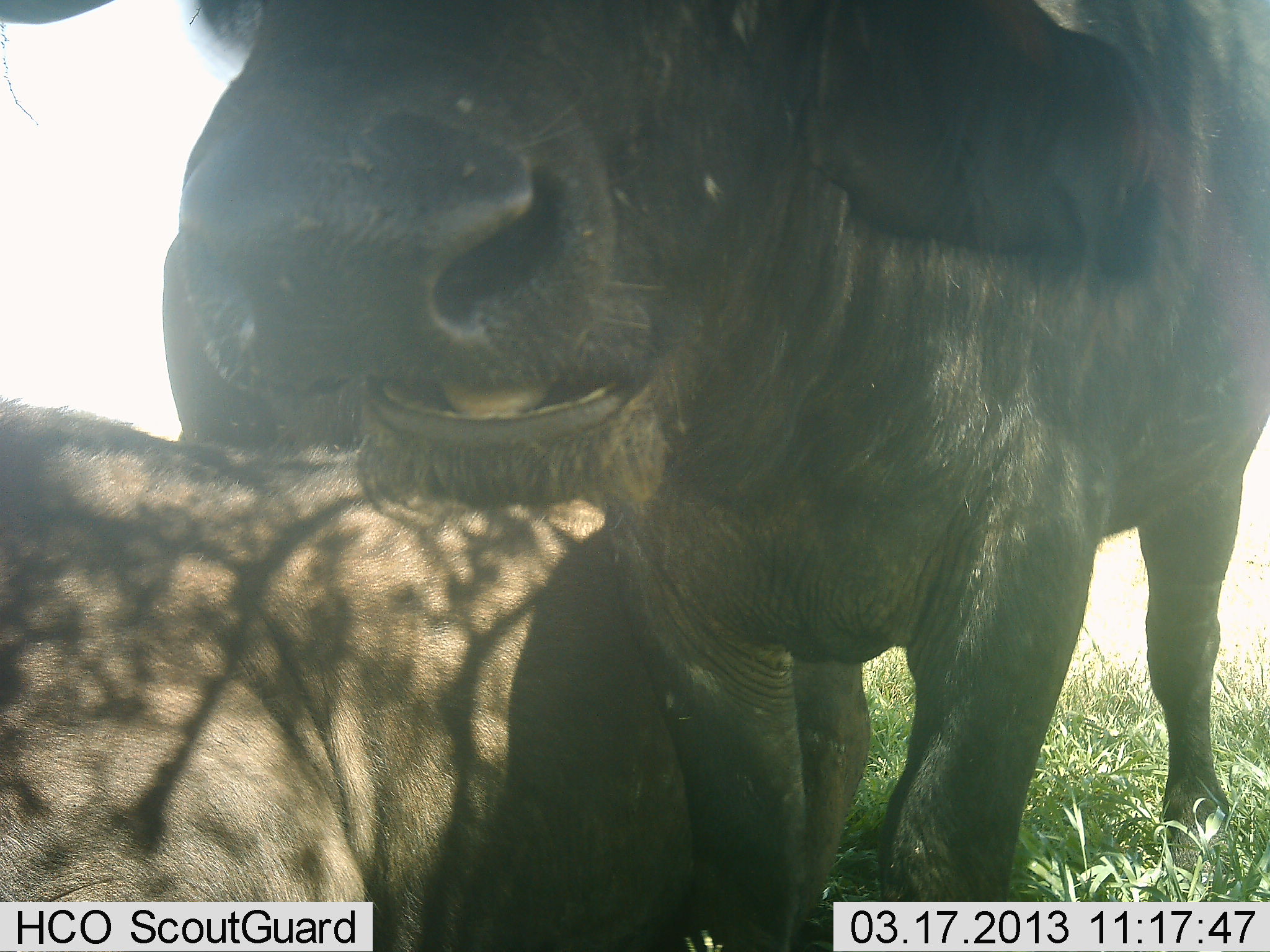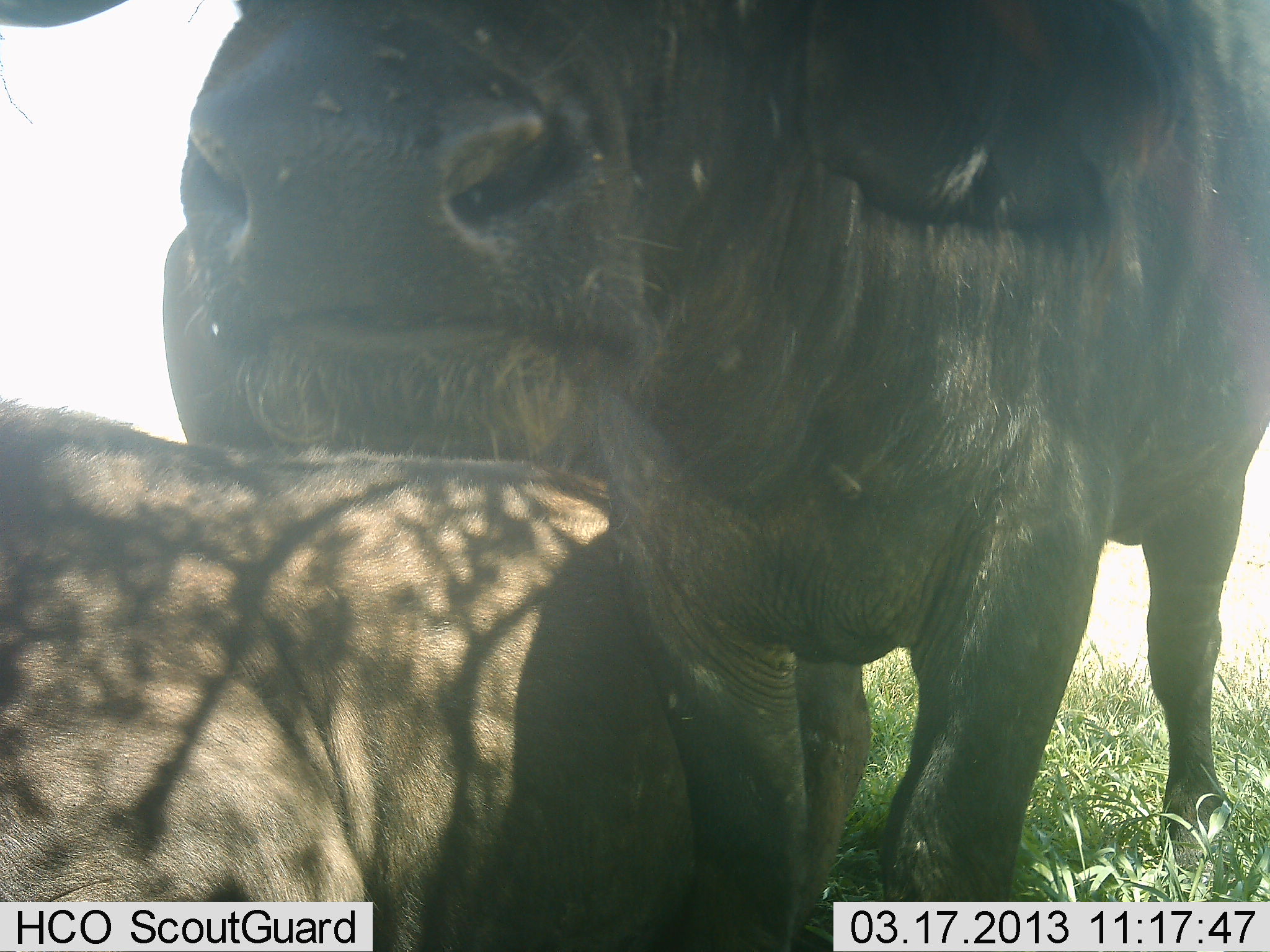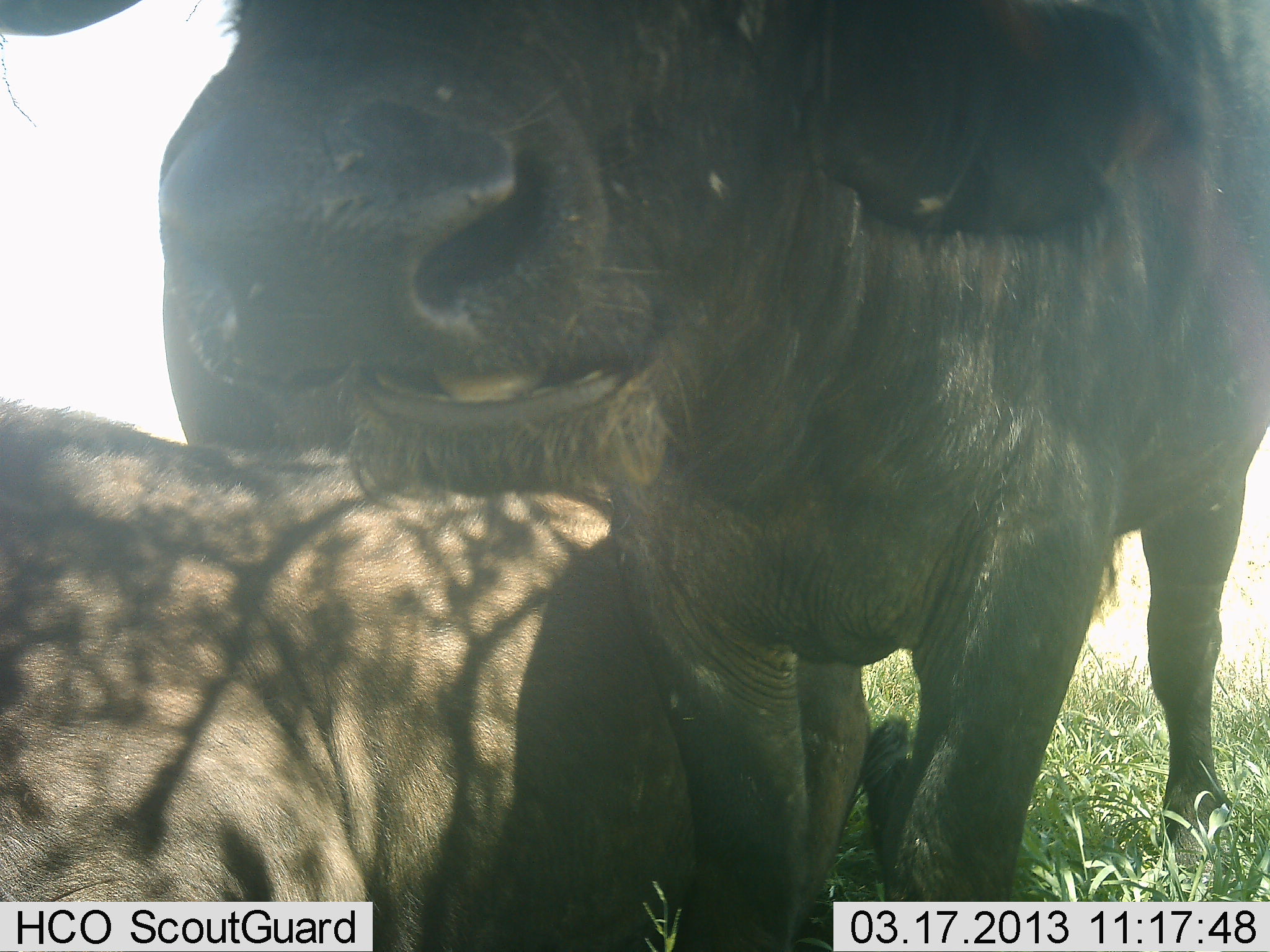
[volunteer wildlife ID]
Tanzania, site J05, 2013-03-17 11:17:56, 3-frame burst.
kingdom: Animalia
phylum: Chordata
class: Mammalia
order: Artiodactyla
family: Bovidae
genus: Syncerus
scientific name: Syncerus caffer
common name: cape buffalo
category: buffalo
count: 3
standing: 67%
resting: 72%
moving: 11%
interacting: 11%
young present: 6%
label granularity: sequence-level